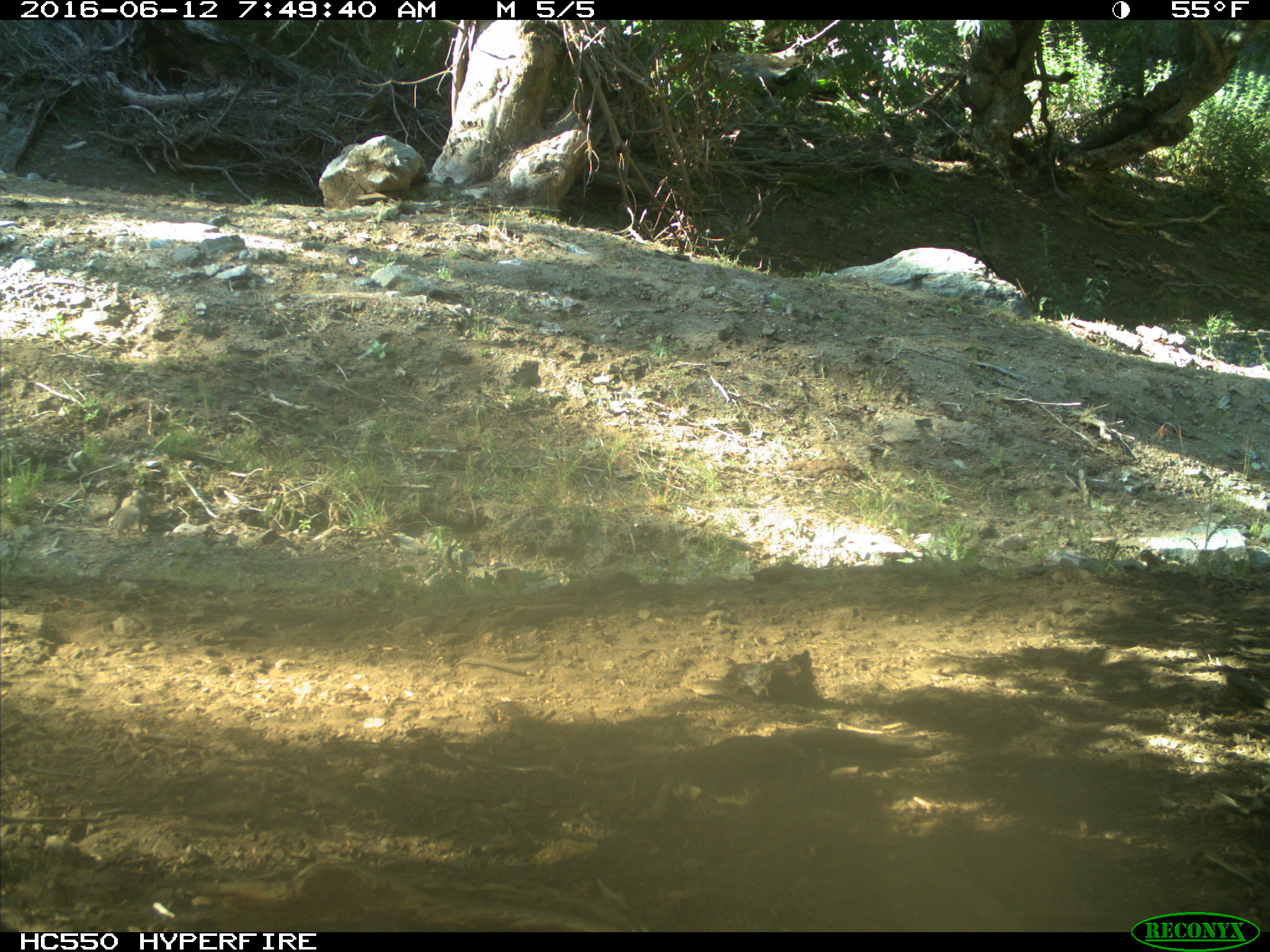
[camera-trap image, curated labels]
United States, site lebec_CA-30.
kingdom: Animalia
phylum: Chordata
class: Mammalia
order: Rodentia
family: Sciuridae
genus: Sciurus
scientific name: Sciurus carolinensis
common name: eastern gray squirrel